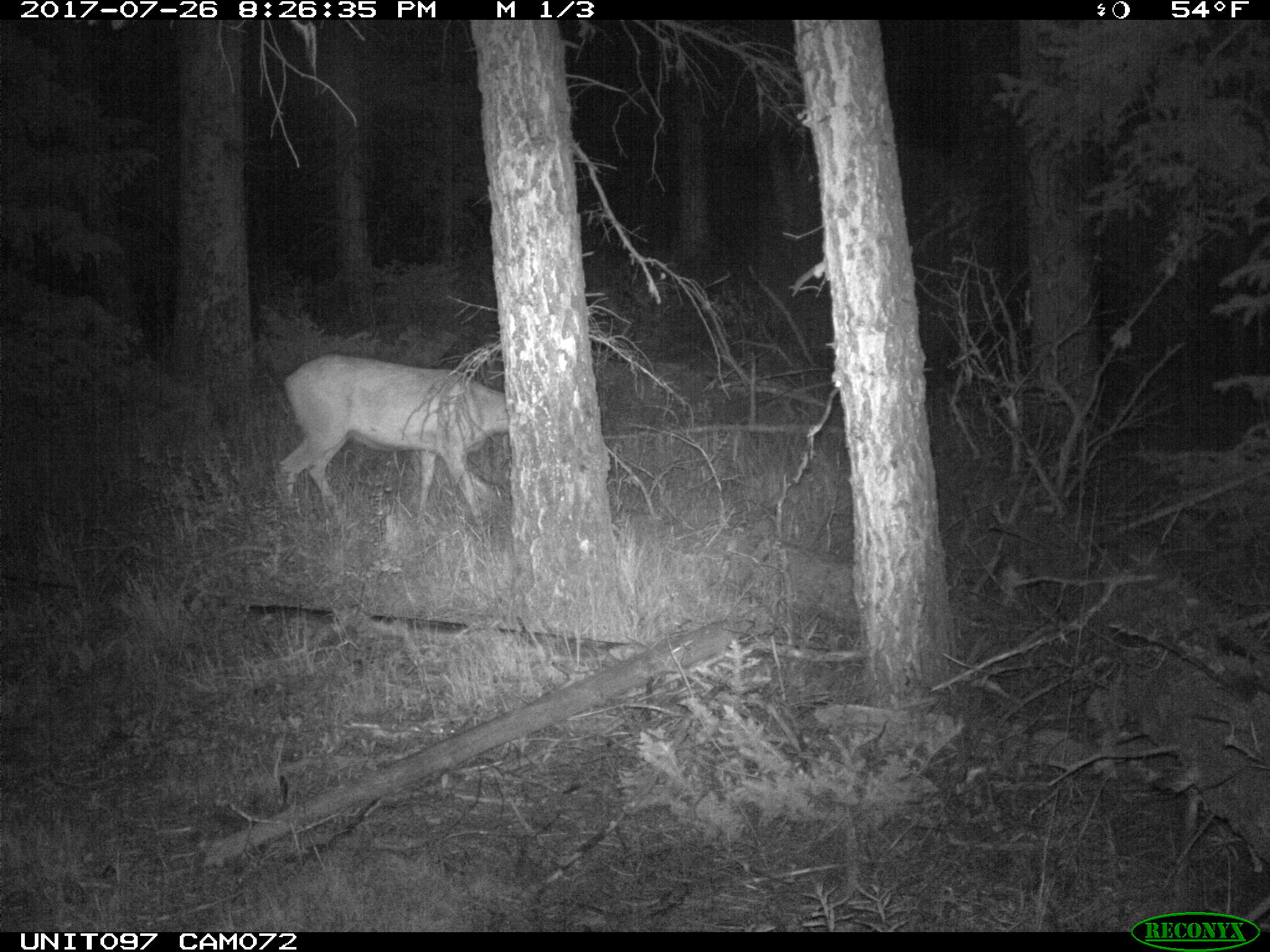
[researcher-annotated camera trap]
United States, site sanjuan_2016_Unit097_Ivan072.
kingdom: Animalia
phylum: Chordata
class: Mammalia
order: Artiodactyla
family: Cervidae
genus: Odocoileus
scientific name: Odocoileus hemionus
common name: mule deer